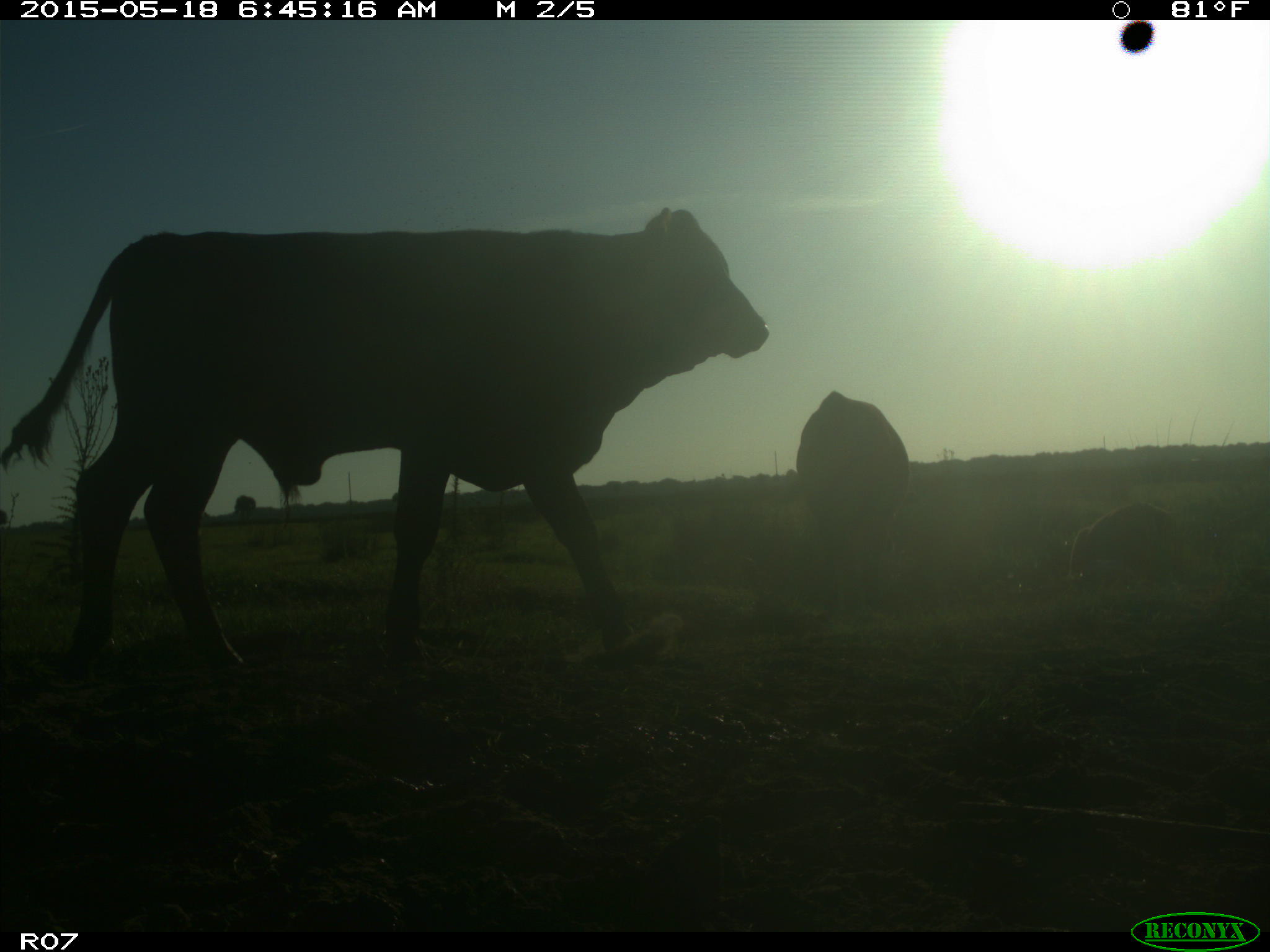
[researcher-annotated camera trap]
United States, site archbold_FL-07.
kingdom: Animalia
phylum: Chordata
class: Mammalia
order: Artiodactyla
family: Bovidae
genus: Bos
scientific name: Bos taurus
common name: domestic cow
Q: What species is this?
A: Bos taurus (domestic cow).